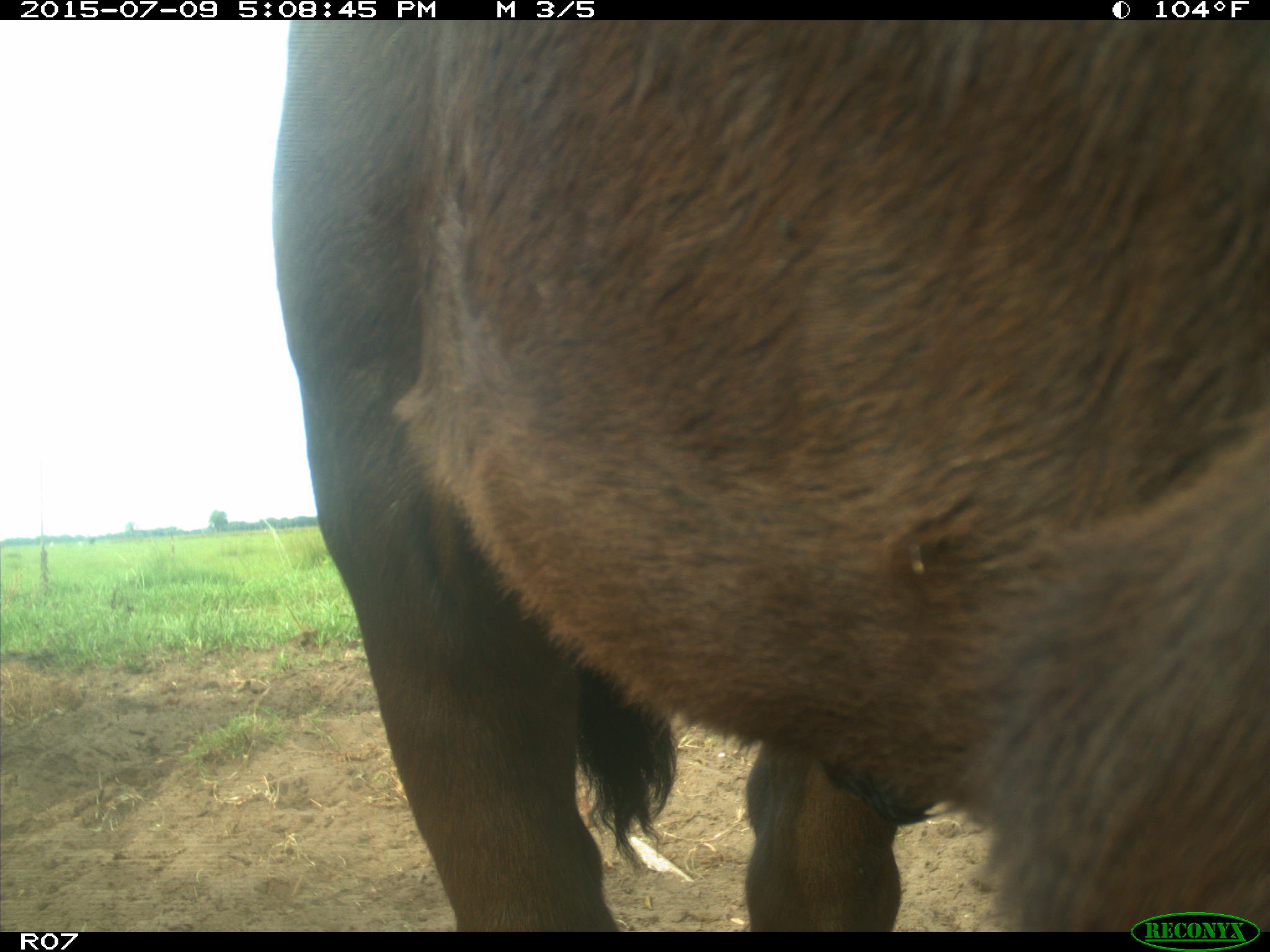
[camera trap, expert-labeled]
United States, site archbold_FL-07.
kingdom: Animalia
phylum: Chordata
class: Mammalia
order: Artiodactyla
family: Bovidae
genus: Bos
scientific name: Bos taurus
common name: domestic cow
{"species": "Bos taurus (domestic cow)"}